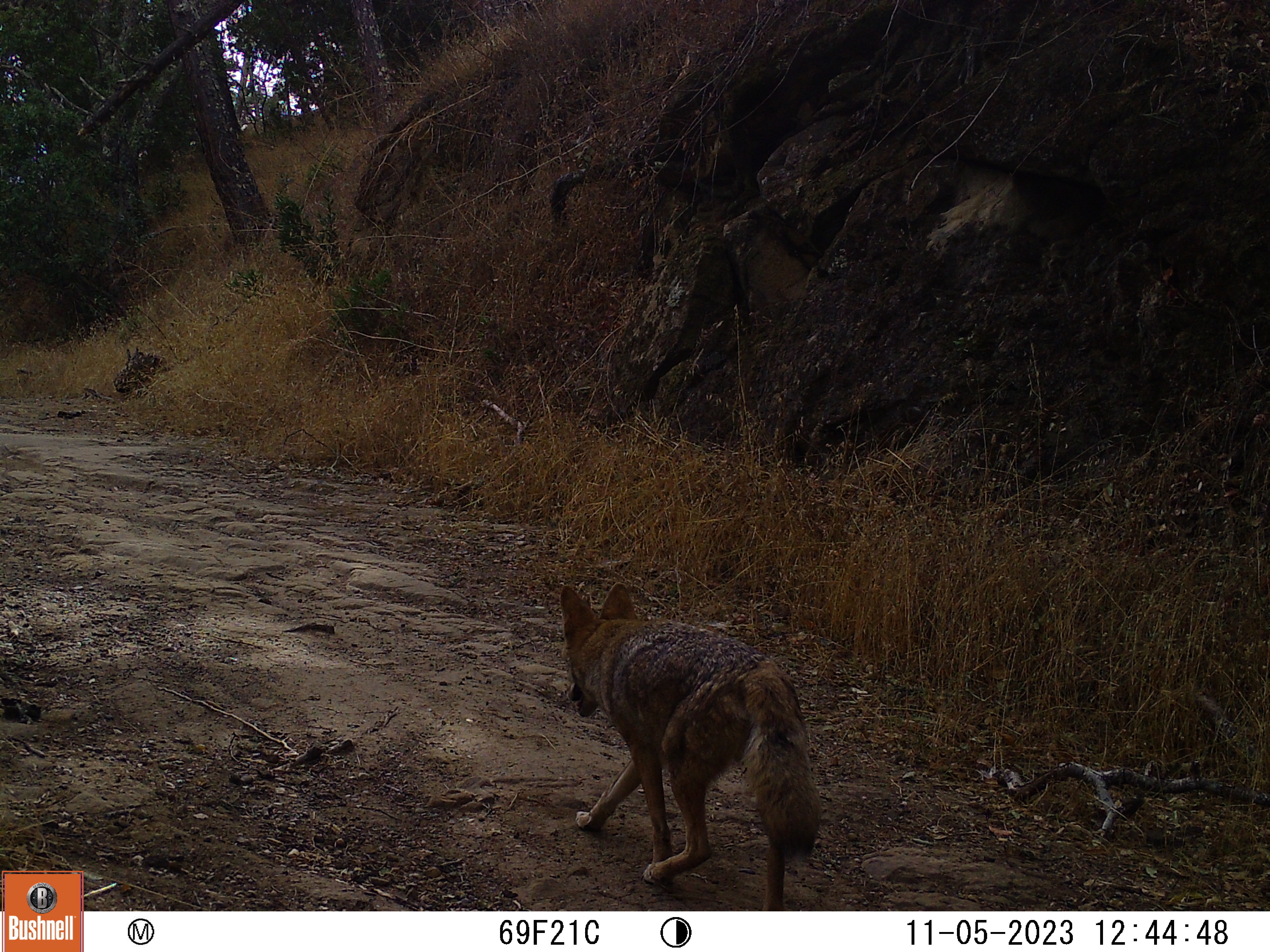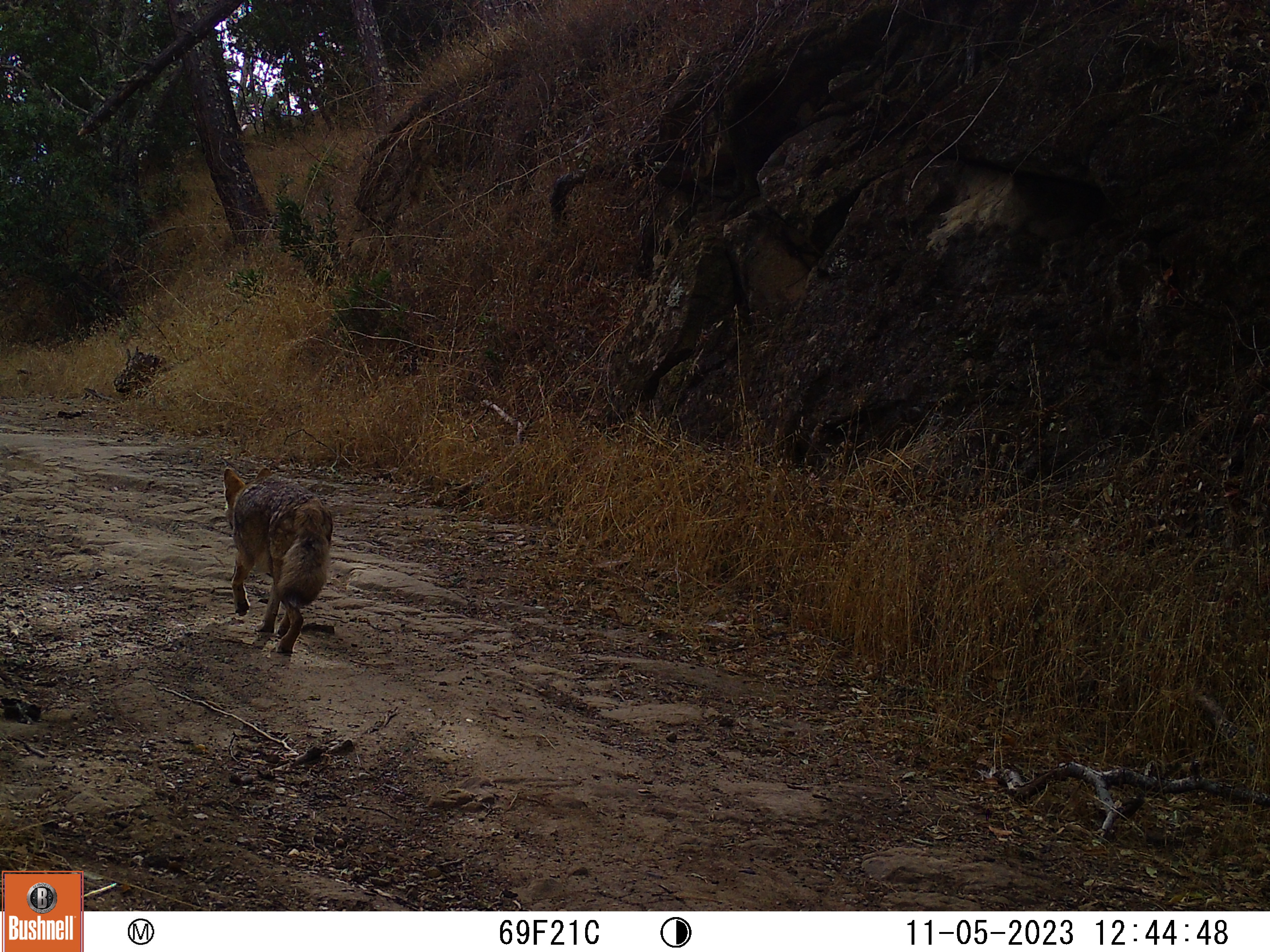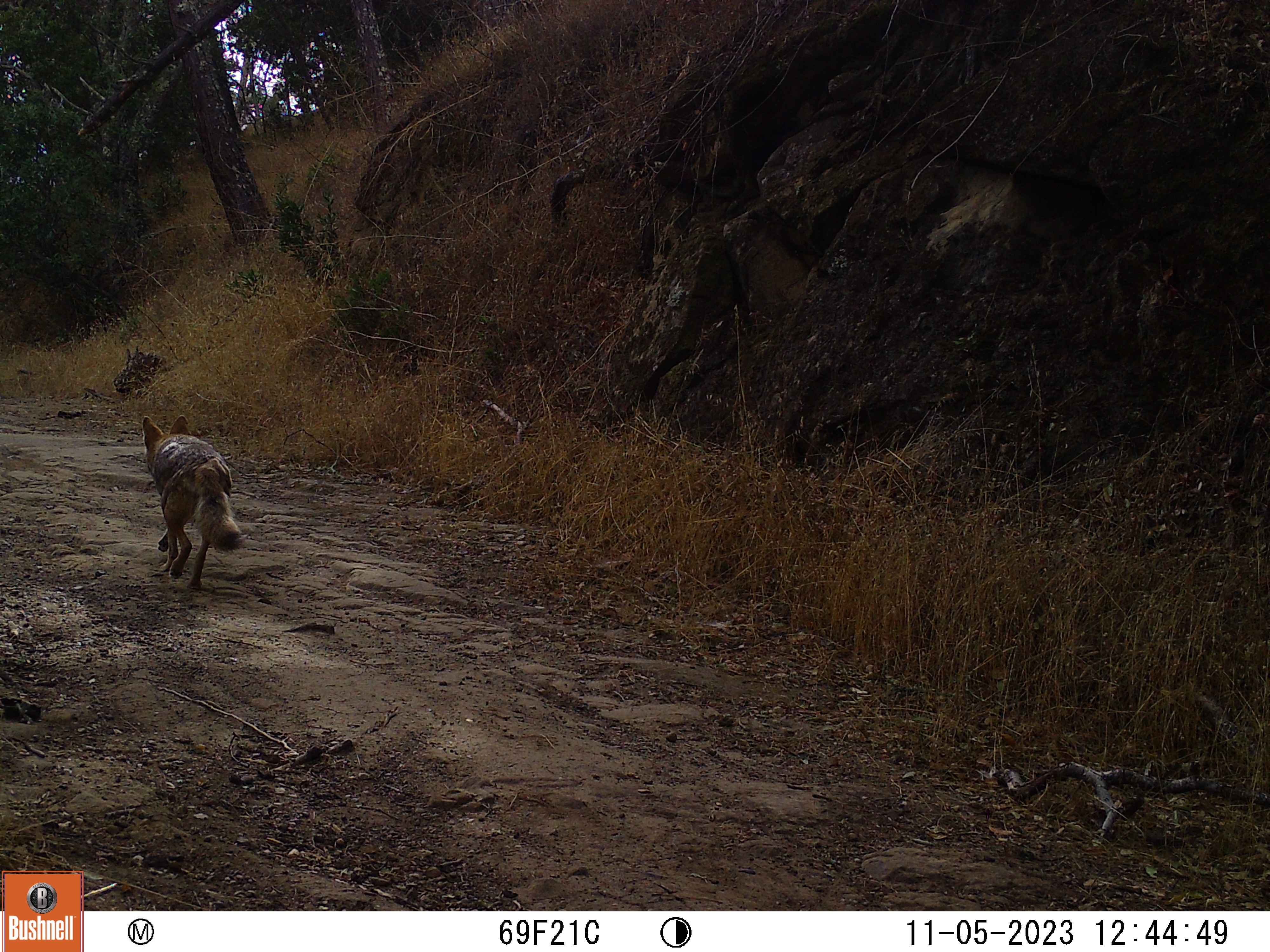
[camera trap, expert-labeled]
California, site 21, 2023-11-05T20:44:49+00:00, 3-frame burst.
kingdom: Animalia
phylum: Chordata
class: Mammalia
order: Carnivora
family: Canidae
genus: Canis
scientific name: Canis latrans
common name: coyote